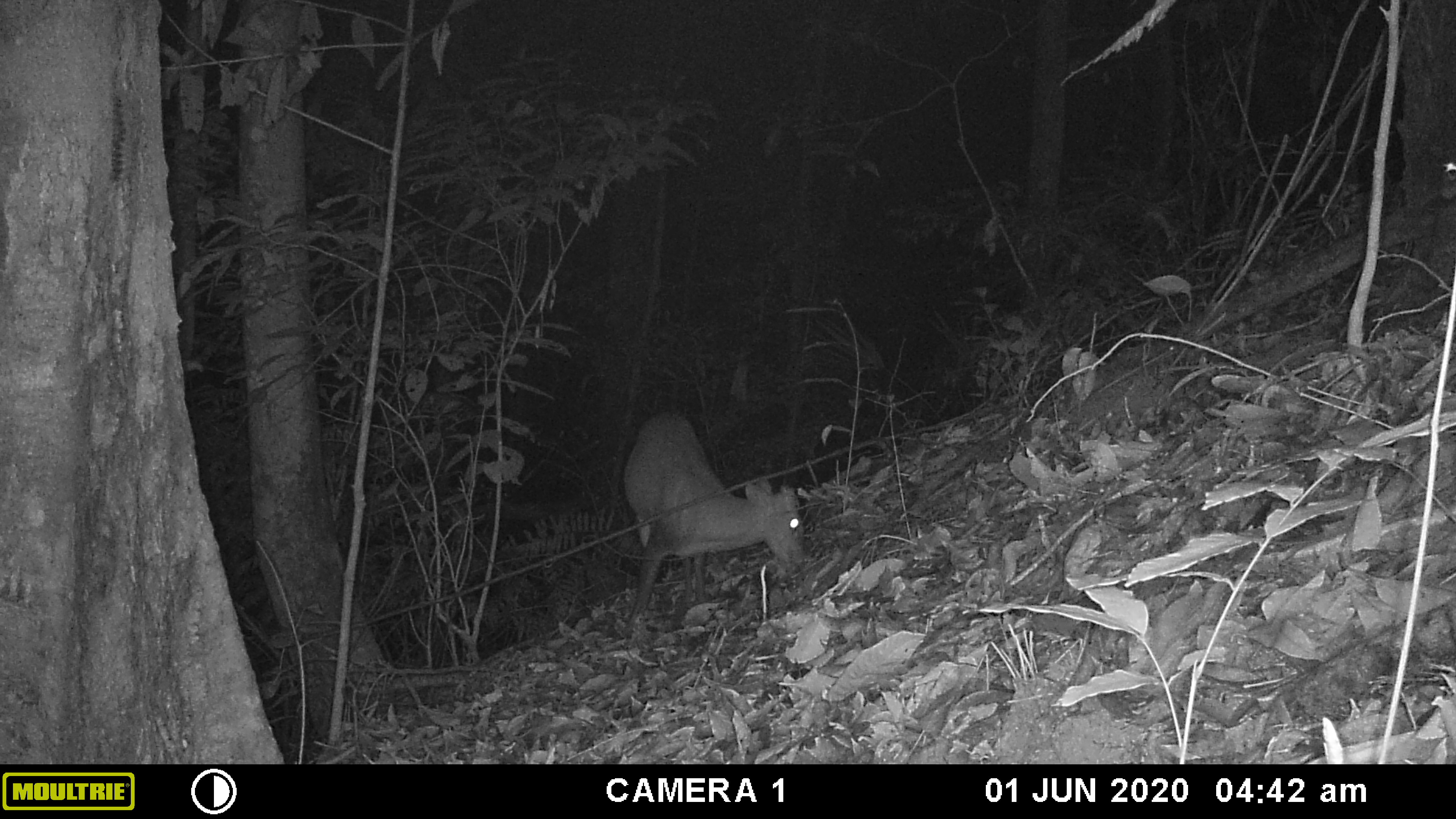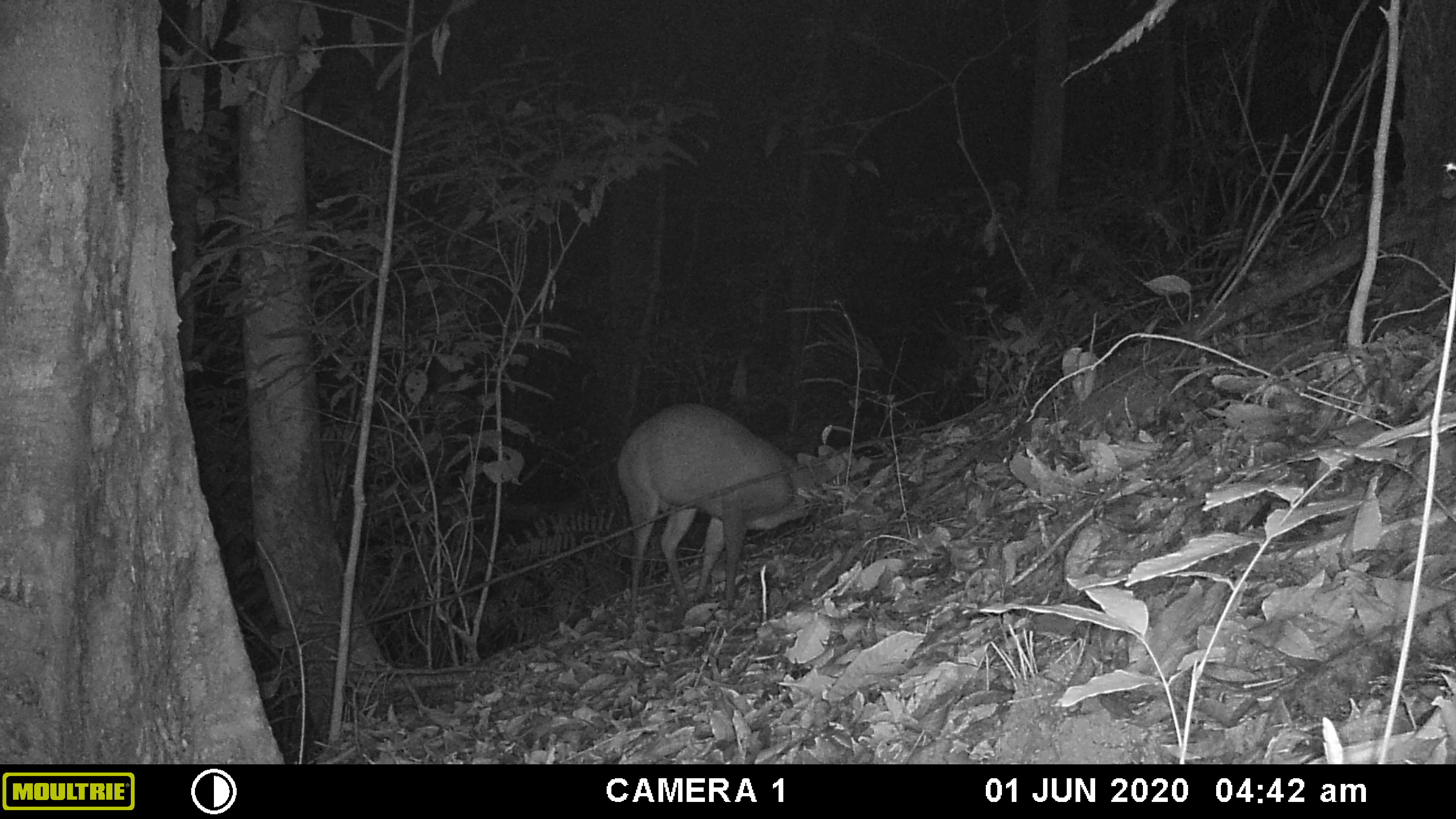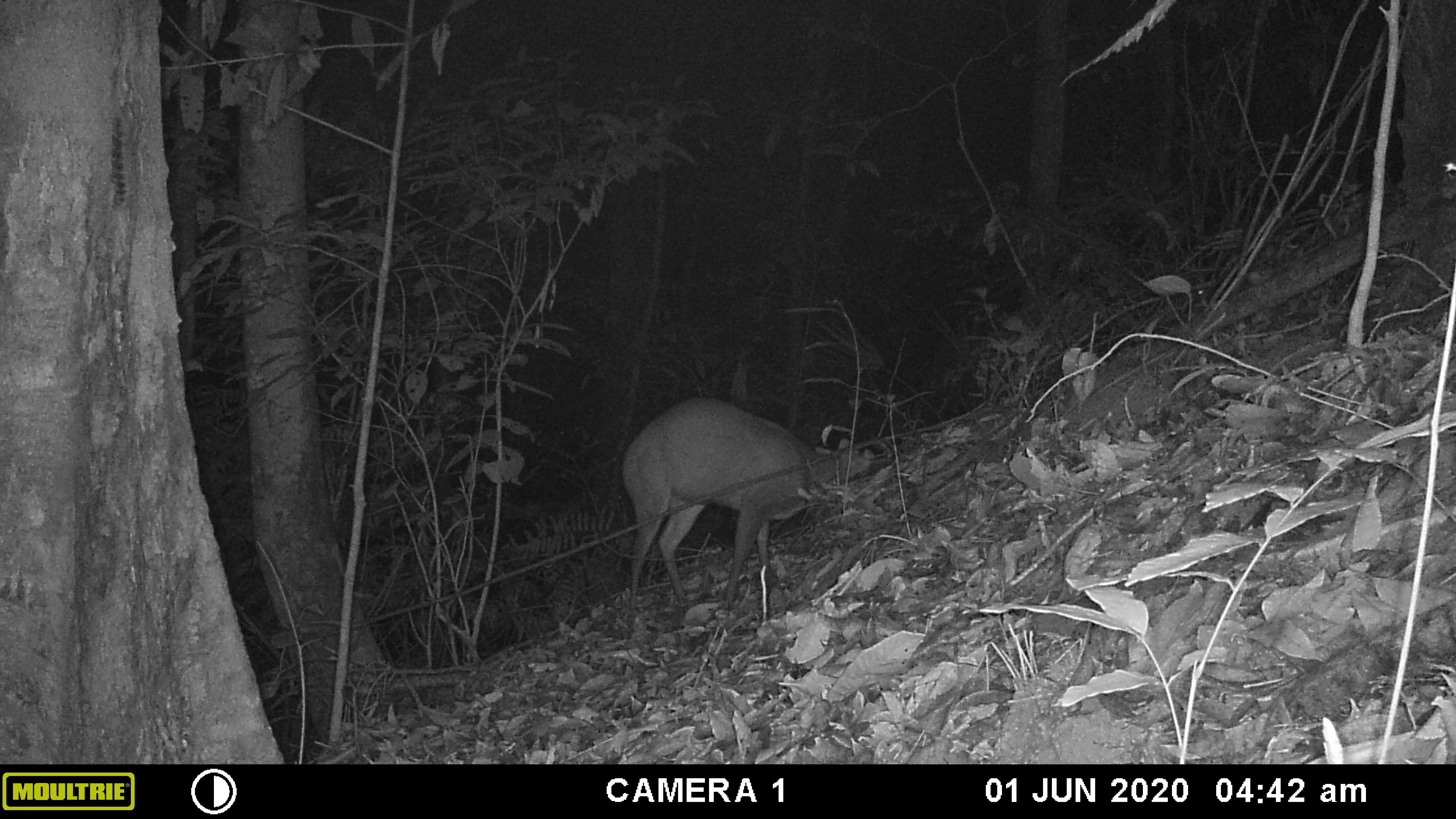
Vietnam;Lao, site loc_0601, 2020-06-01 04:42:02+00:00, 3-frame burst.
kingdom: Animalia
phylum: Chordata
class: Mammalia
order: Artiodactyla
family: Cervidae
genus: Muntiacus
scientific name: Muntiacus rooseveltorum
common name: roosevelt's muntjac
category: roosevelts muntjac group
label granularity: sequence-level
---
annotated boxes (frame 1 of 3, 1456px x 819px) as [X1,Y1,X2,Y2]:
roosevelts muntjac group: [624,412,803,634]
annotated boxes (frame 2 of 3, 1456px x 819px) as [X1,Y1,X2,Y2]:
roosevelts muntjac group: [617,404,871,609]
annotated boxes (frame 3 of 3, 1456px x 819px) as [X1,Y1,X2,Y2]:
roosevelts muntjac group: [621,397,873,602]